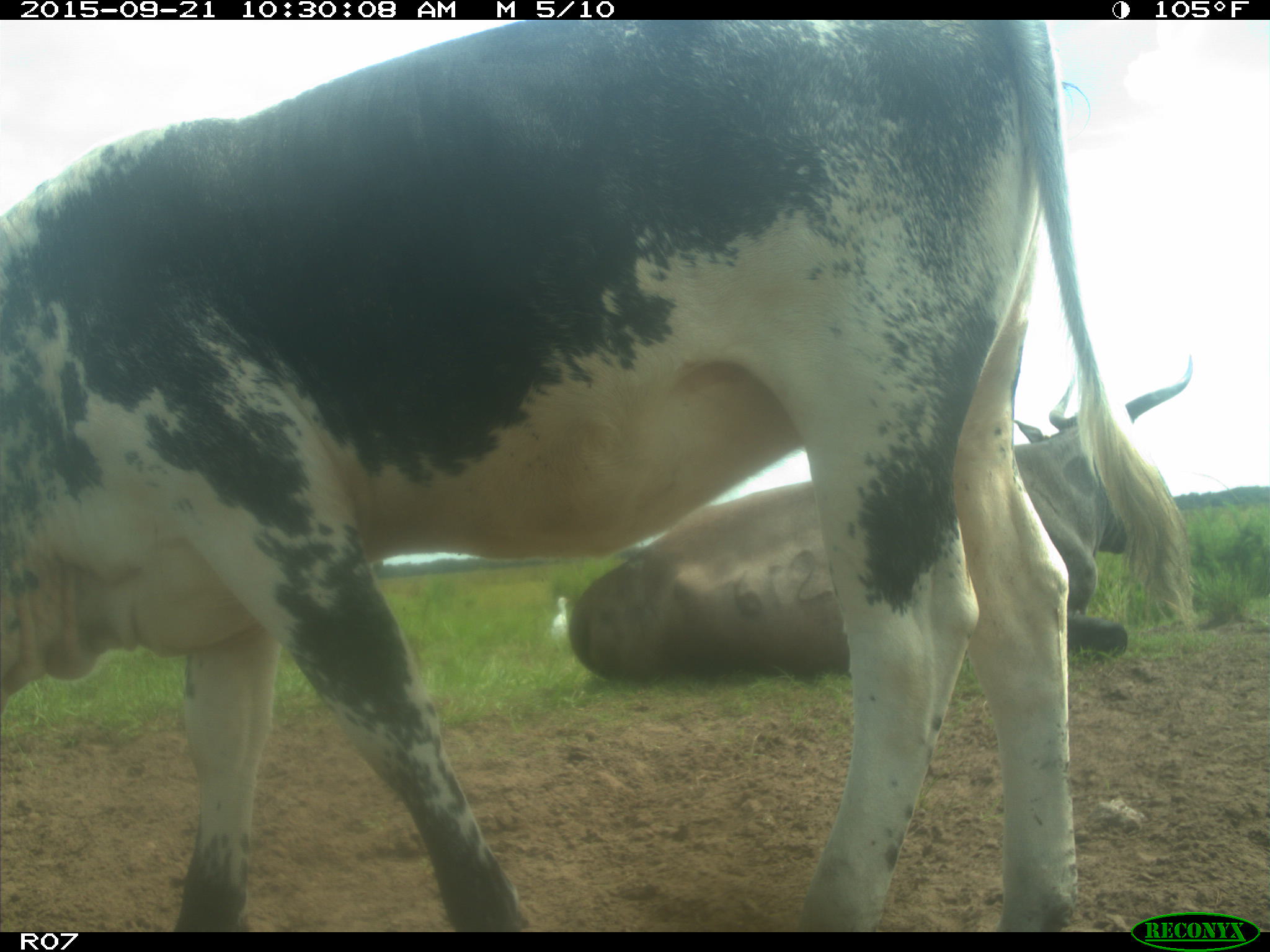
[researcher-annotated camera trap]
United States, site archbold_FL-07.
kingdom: Animalia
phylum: Chordata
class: Mammalia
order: Artiodactyla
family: Bovidae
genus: Bos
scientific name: Bos taurus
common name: domestic cow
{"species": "Bos taurus (domestic cow)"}